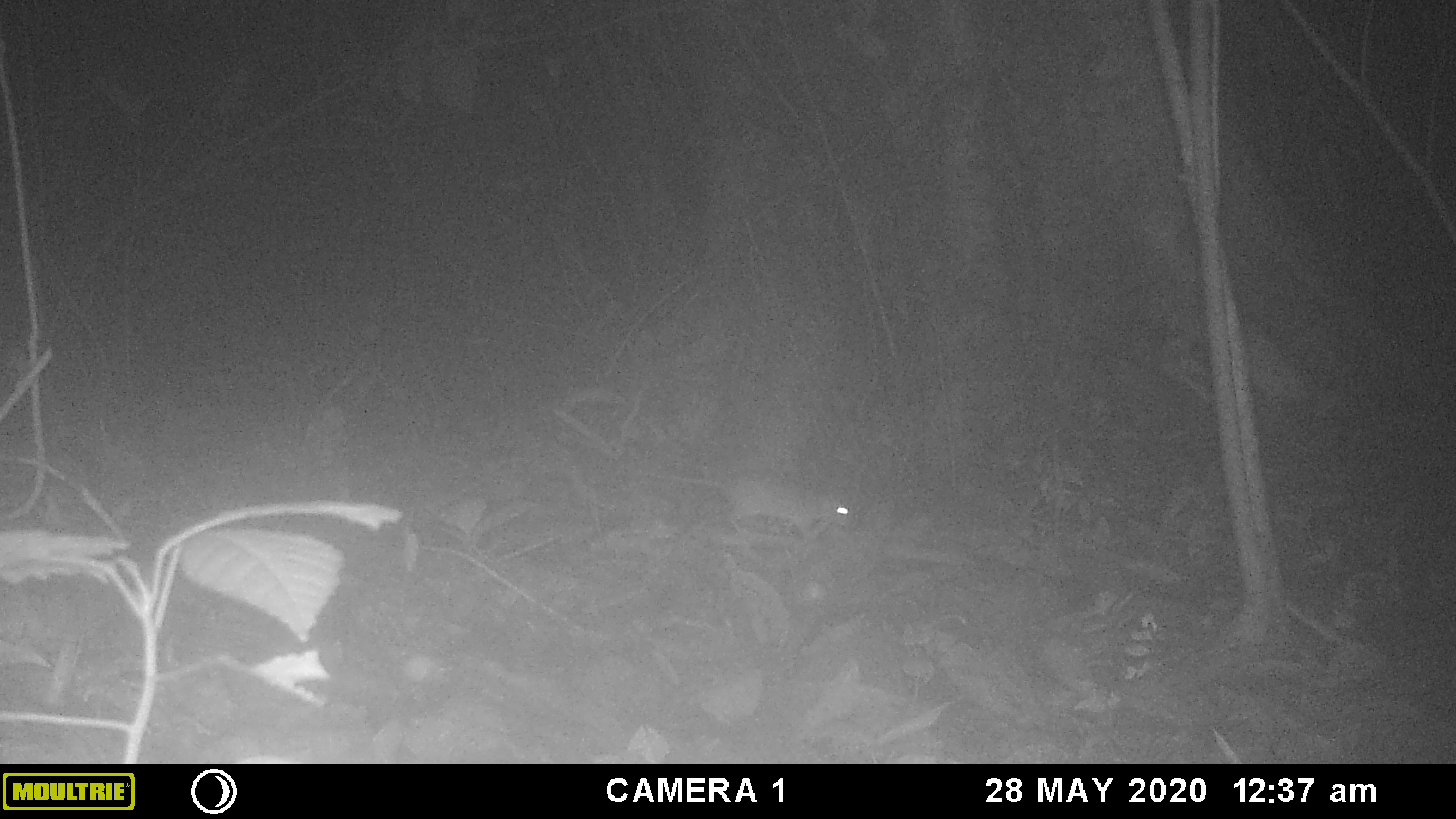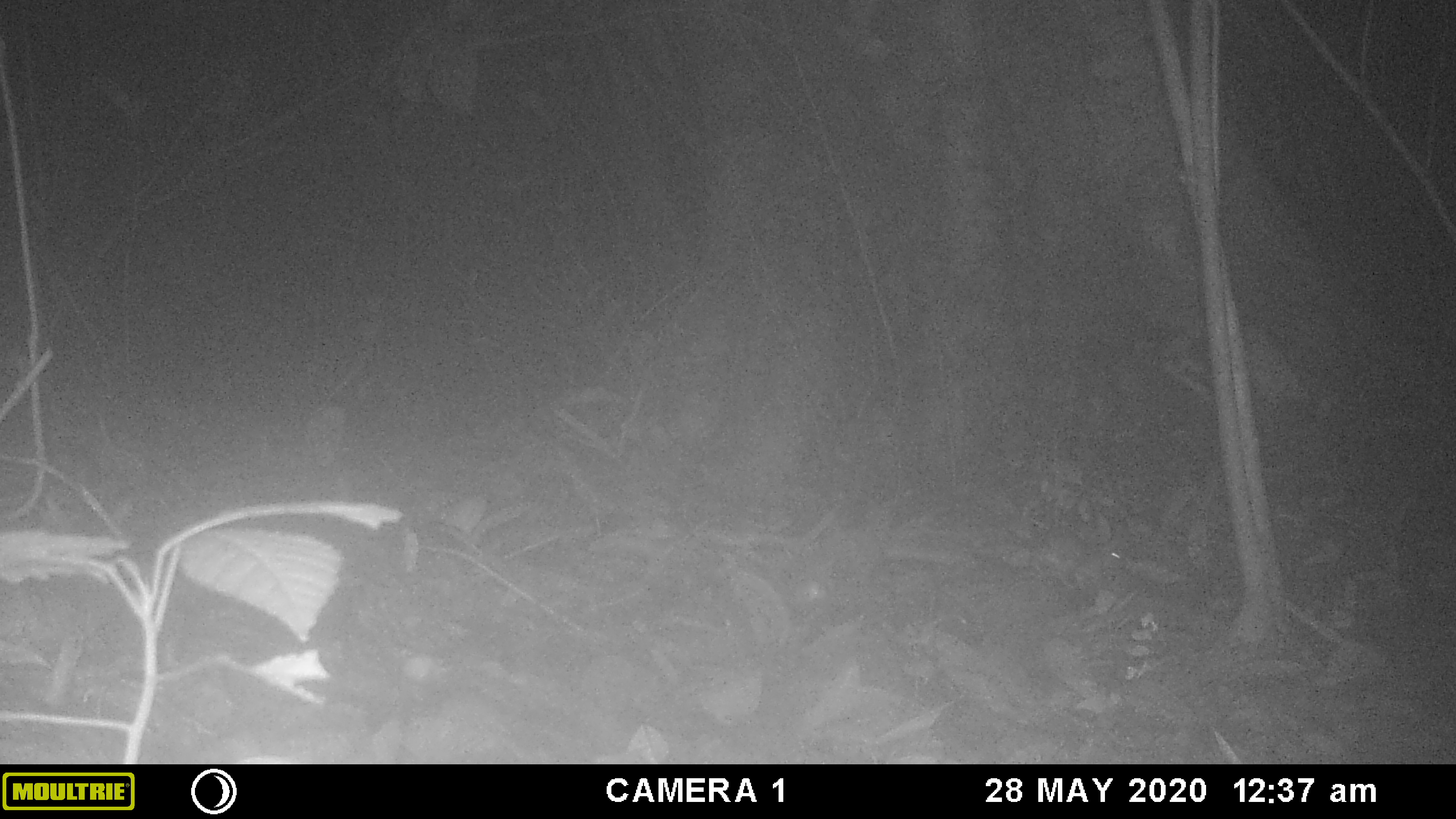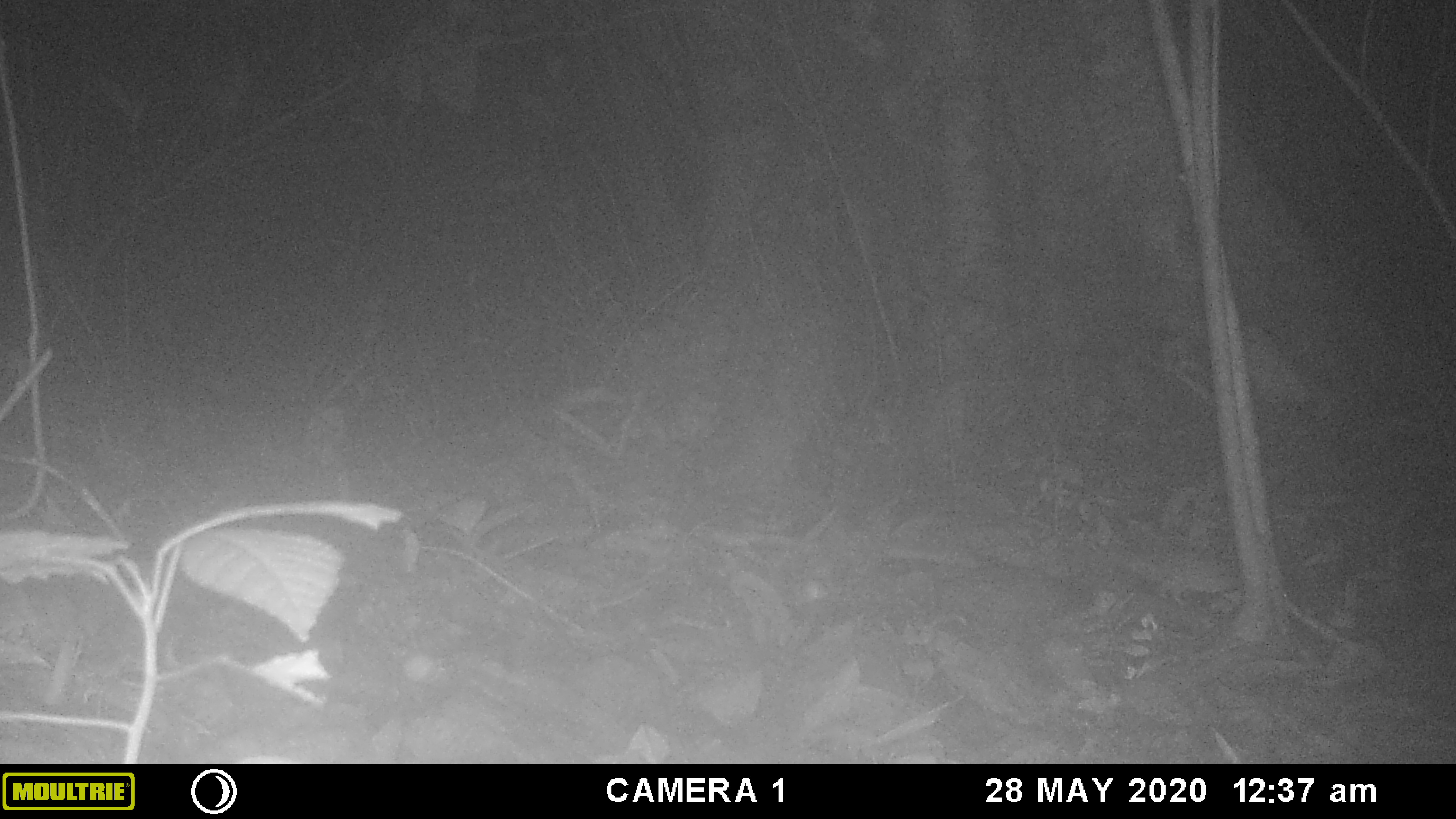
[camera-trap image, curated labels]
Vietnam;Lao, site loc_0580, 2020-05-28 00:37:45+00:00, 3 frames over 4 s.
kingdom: Animalia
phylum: Chordata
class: Mammalia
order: Rodentia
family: Muridae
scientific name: Muridae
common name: old-world mice and rats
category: unidentified murid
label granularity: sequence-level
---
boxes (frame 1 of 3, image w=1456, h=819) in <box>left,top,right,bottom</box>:
unidentified murid: <box>636,467,855,541</box>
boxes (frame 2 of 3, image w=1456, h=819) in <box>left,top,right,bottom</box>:
unidentified murid: <box>1036,535,1125,586</box>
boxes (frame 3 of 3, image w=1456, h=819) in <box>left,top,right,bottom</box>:
unidentified murid: <box>1093,546,1286,606</box>